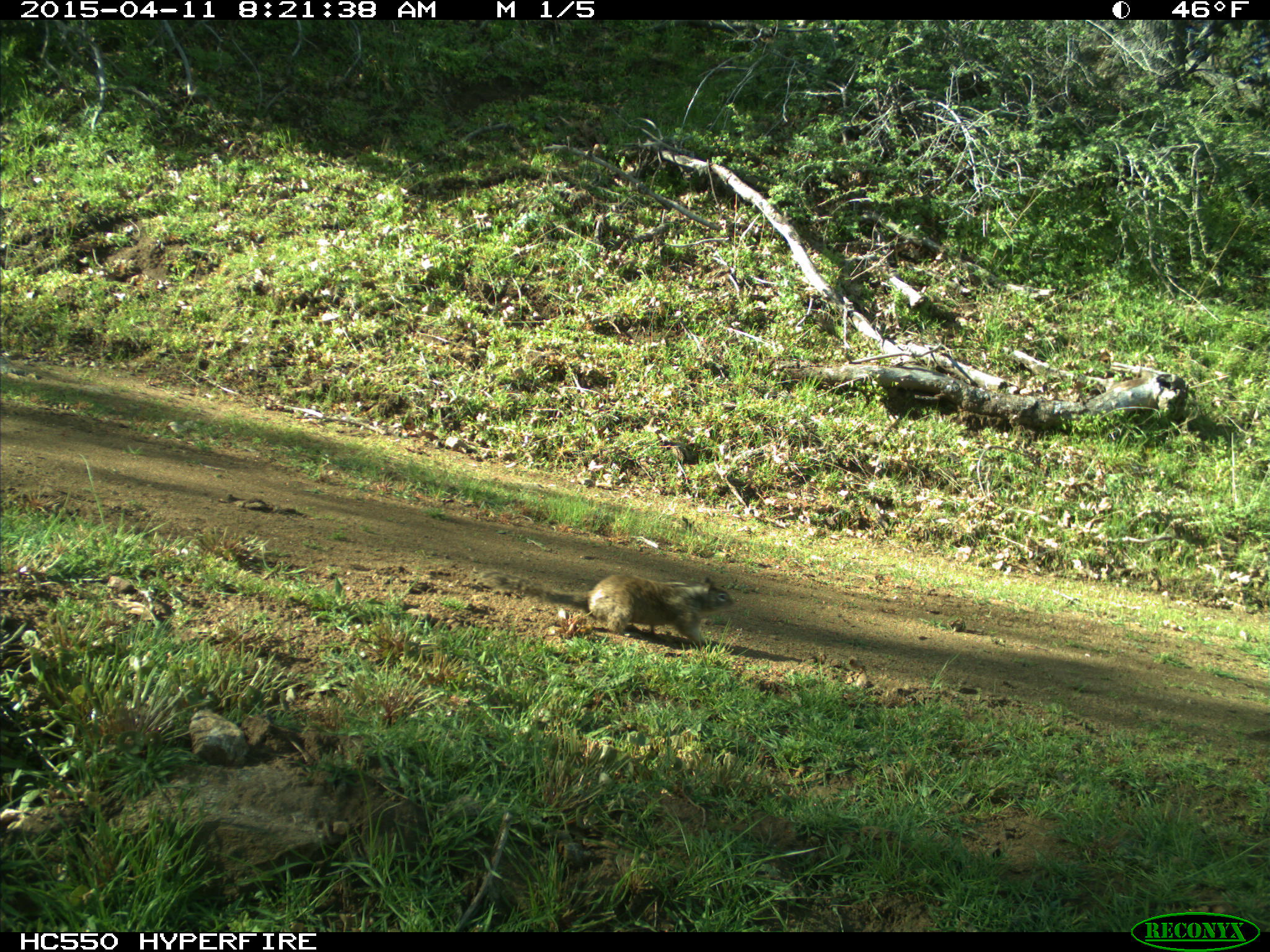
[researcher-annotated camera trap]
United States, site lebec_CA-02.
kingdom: Animalia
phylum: Chordata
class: Mammalia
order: Rodentia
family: Sciuridae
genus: Otospermophilus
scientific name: Otospermophilus beecheyi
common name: california ground squirrel